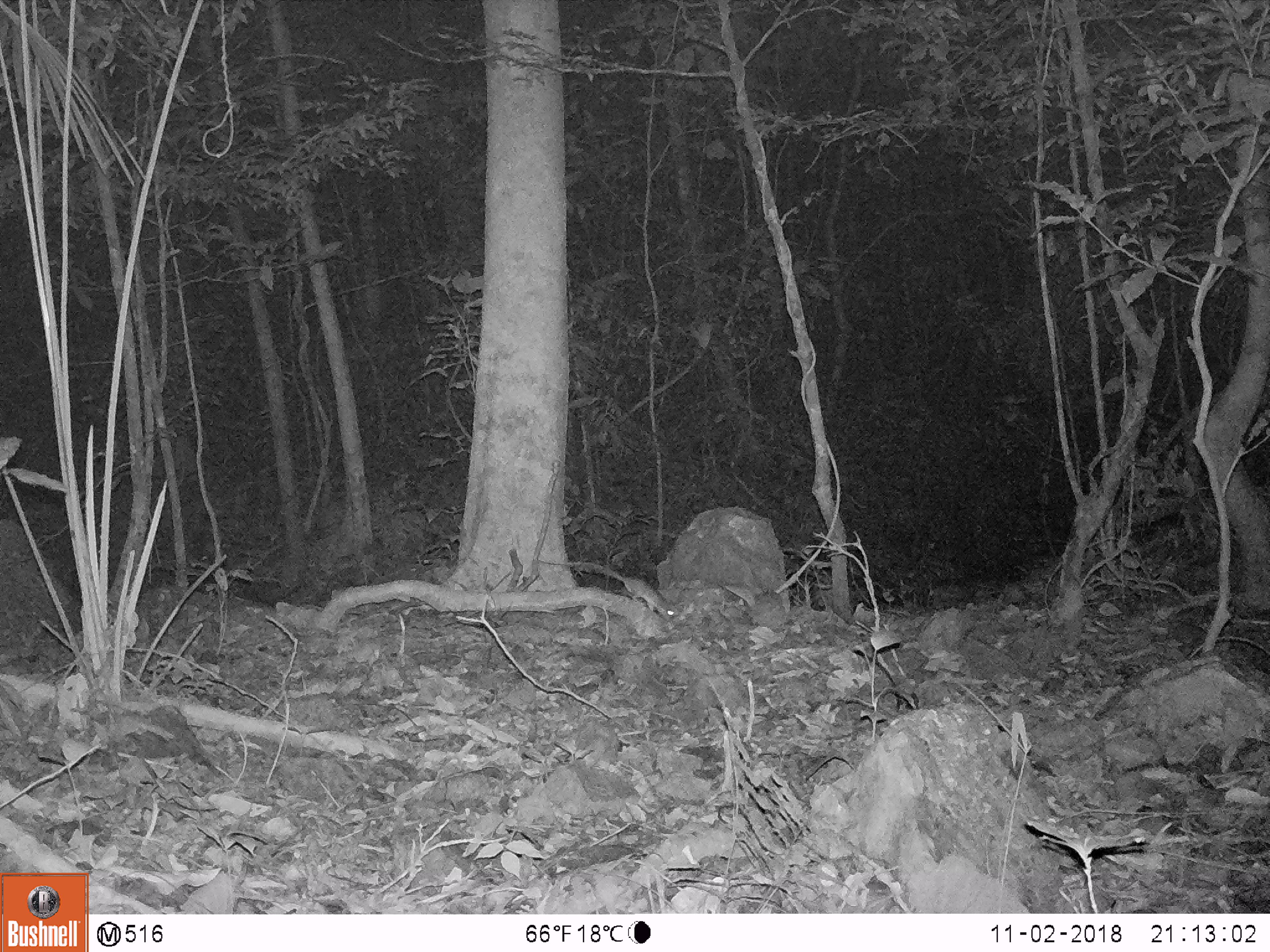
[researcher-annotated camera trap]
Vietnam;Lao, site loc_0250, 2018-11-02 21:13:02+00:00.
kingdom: Animalia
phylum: Chordata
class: Mammalia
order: Rodentia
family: Muridae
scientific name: Muridae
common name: old-world mice and rats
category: unidentified murid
Unidentified murid (old-world mice and rats) (Muridae). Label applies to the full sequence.